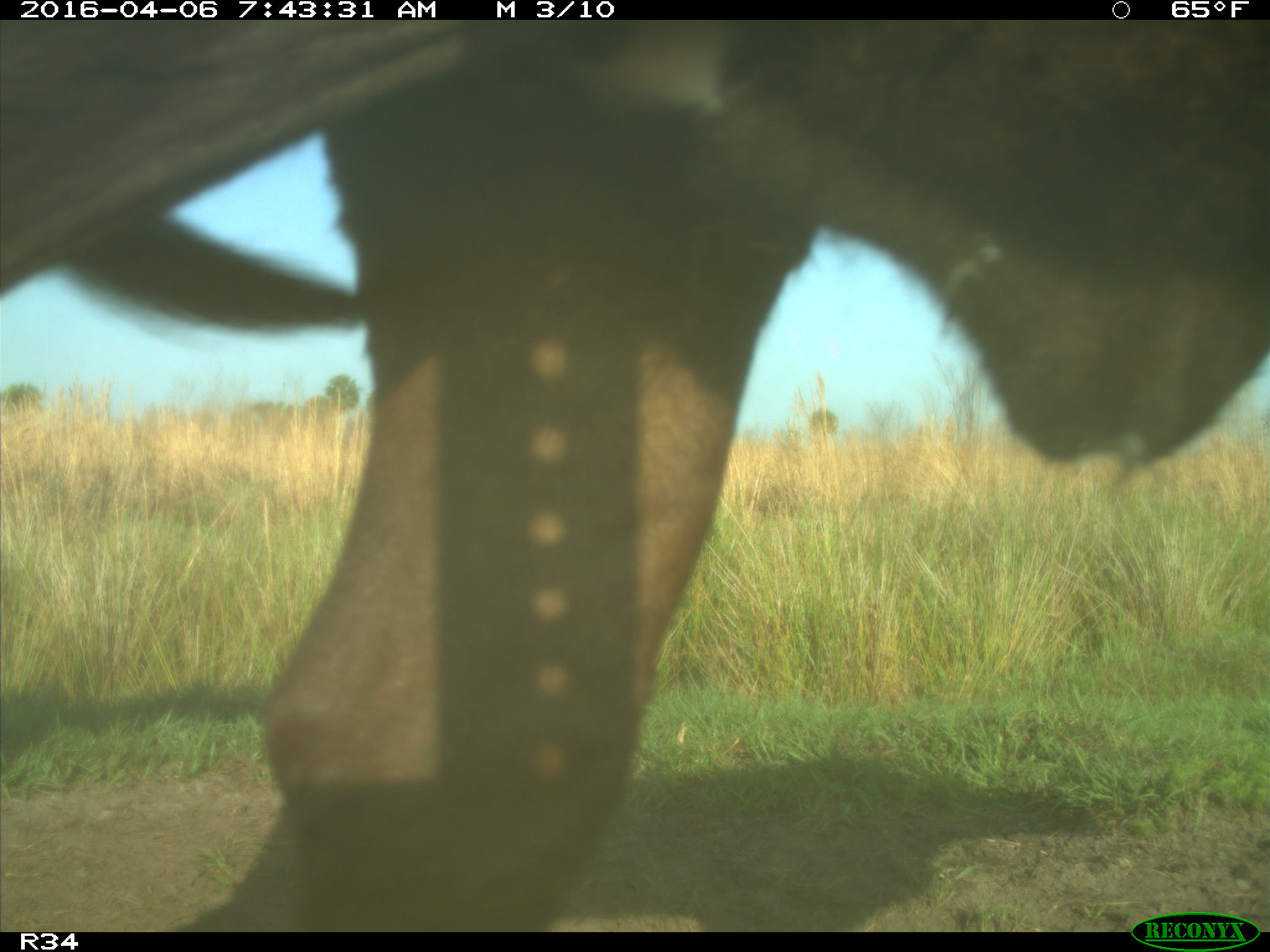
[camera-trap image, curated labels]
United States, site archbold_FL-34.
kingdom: Animalia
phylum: Chordata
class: Mammalia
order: Artiodactyla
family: Bovidae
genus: Bos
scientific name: Bos taurus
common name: domestic cow